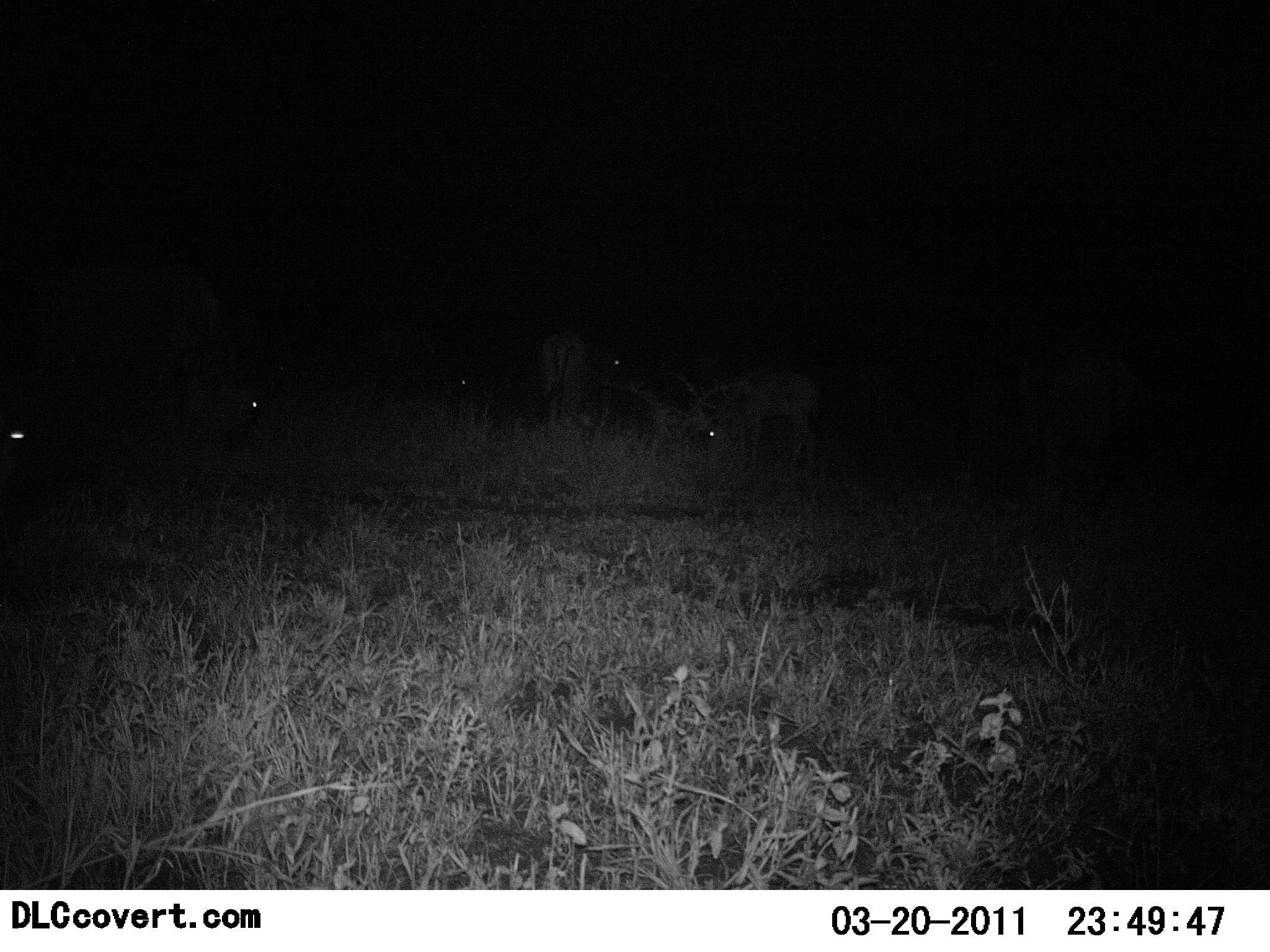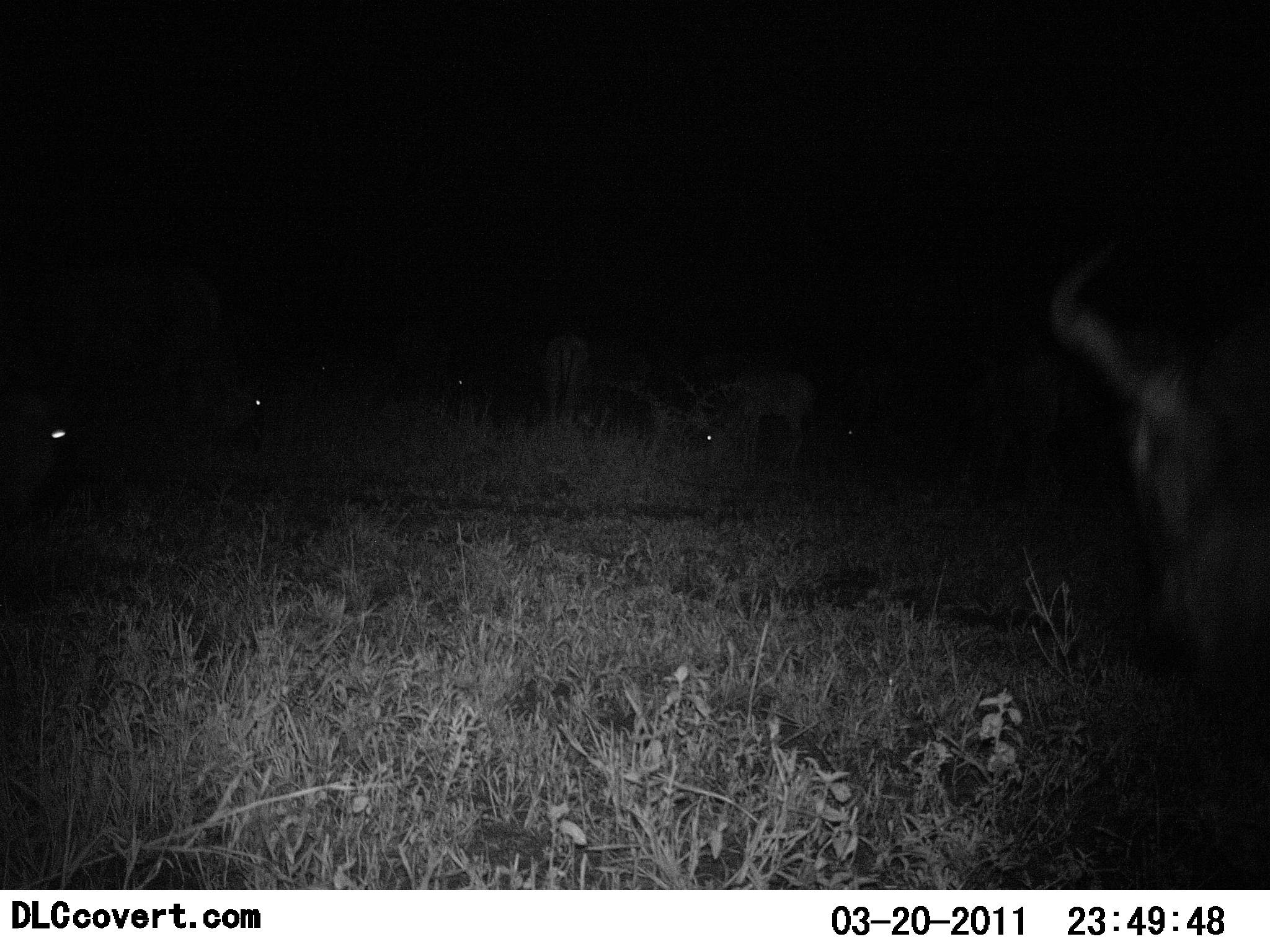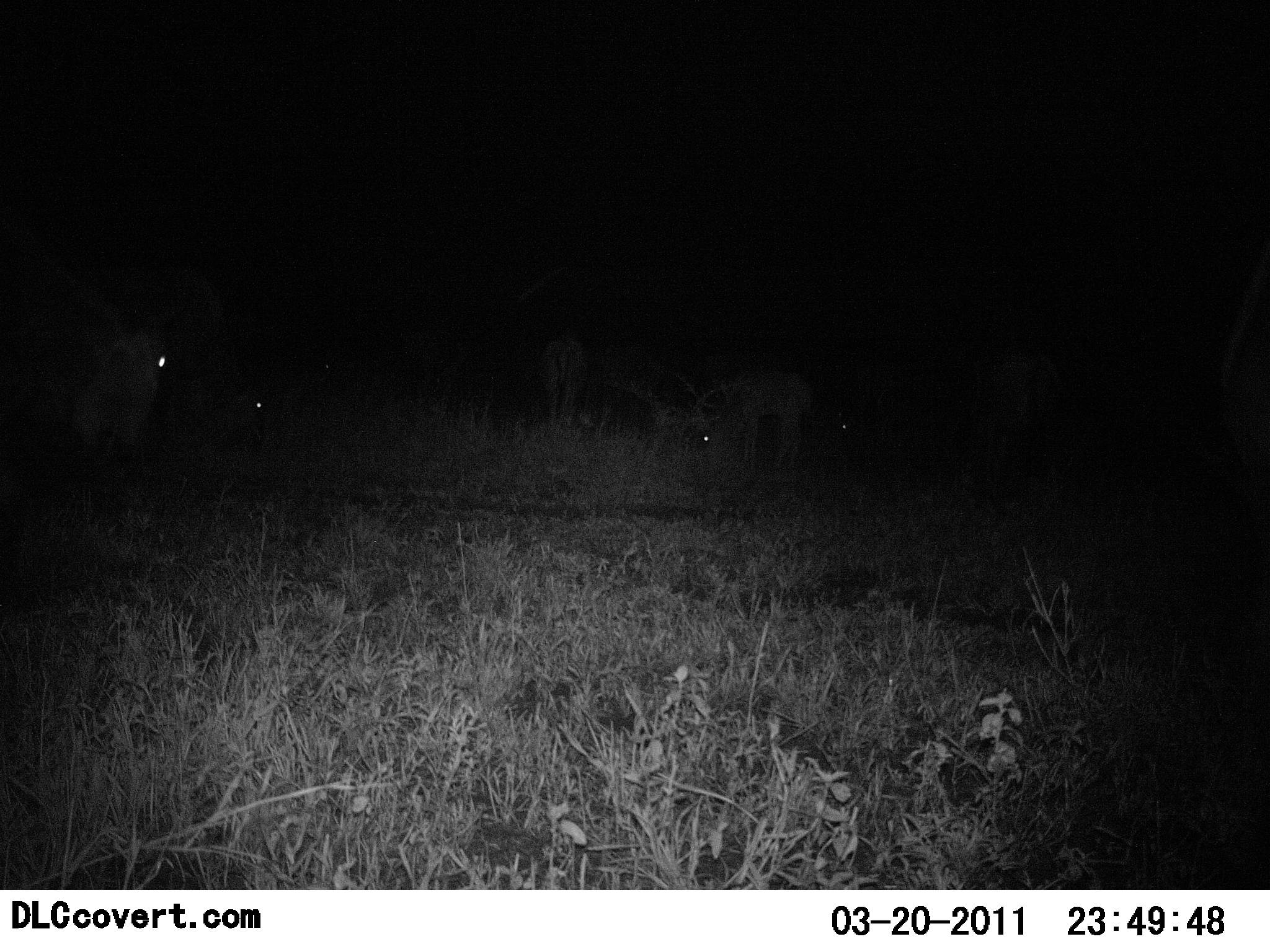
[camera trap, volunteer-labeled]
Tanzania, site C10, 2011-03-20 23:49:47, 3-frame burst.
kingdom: Animalia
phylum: Chordata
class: Mammalia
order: Artiodactyla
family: Bovidae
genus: Connochaetes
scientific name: Connochaetes taurinus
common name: blue wildebeest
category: wildebeest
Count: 5.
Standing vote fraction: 50%.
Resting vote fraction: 30%.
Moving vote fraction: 40%.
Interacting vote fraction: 0%.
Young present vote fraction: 0%.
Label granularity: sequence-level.